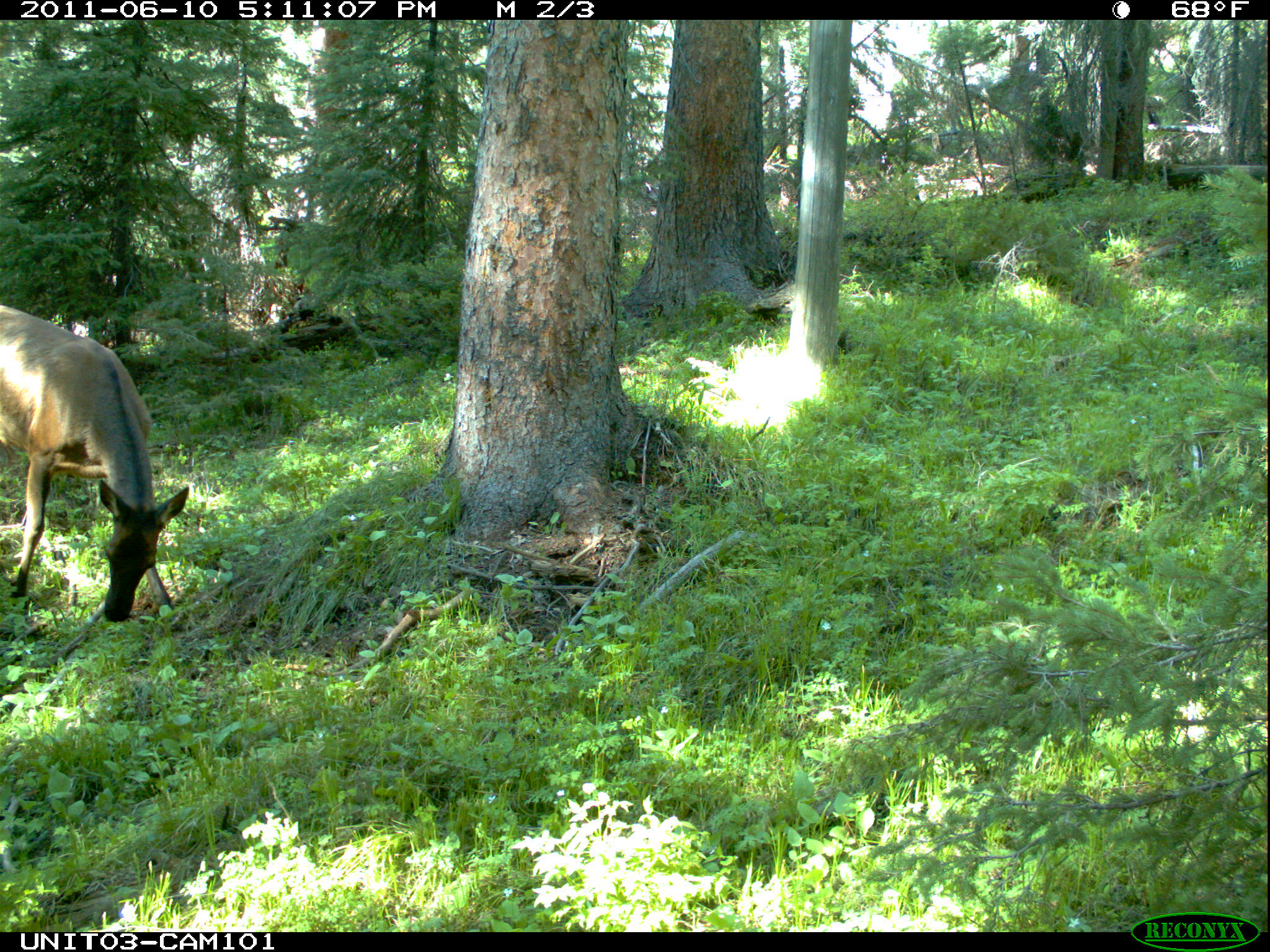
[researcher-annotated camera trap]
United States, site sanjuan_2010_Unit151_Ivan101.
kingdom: Animalia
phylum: Chordata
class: Mammalia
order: Artiodactyla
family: Cervidae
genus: Cervus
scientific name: Cervus elaphus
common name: red deer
Cervus elaphus (red deer).